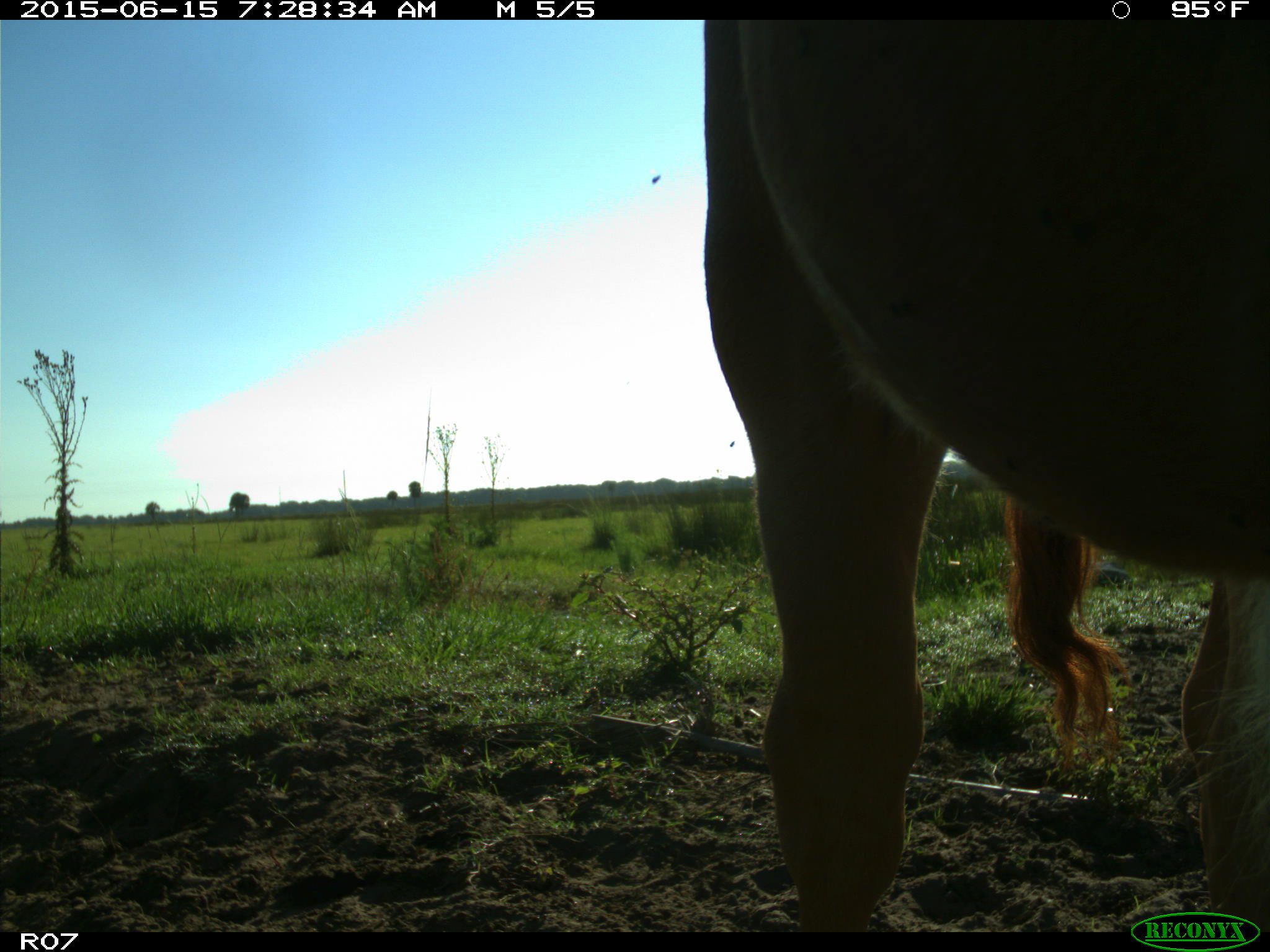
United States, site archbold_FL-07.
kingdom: Animalia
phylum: Chordata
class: Mammalia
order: Artiodactyla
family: Bovidae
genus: Bos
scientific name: Bos taurus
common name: domestic cow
Bos taurus (domestic cow).